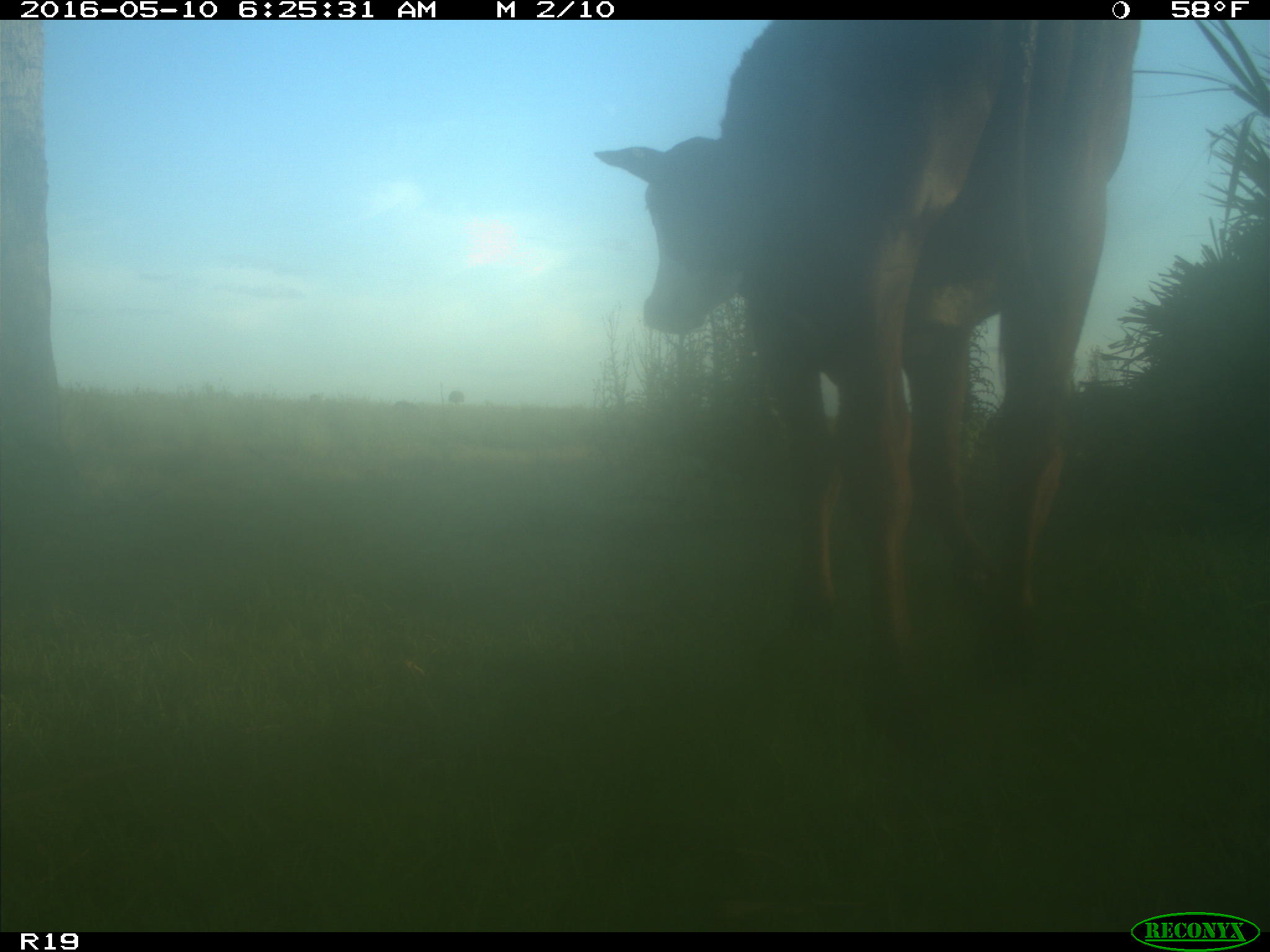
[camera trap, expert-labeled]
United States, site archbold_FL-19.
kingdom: Animalia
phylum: Chordata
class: Mammalia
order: Artiodactyla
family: Bovidae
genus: Bos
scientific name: Bos taurus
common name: domestic cow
Bos taurus (domestic cow).